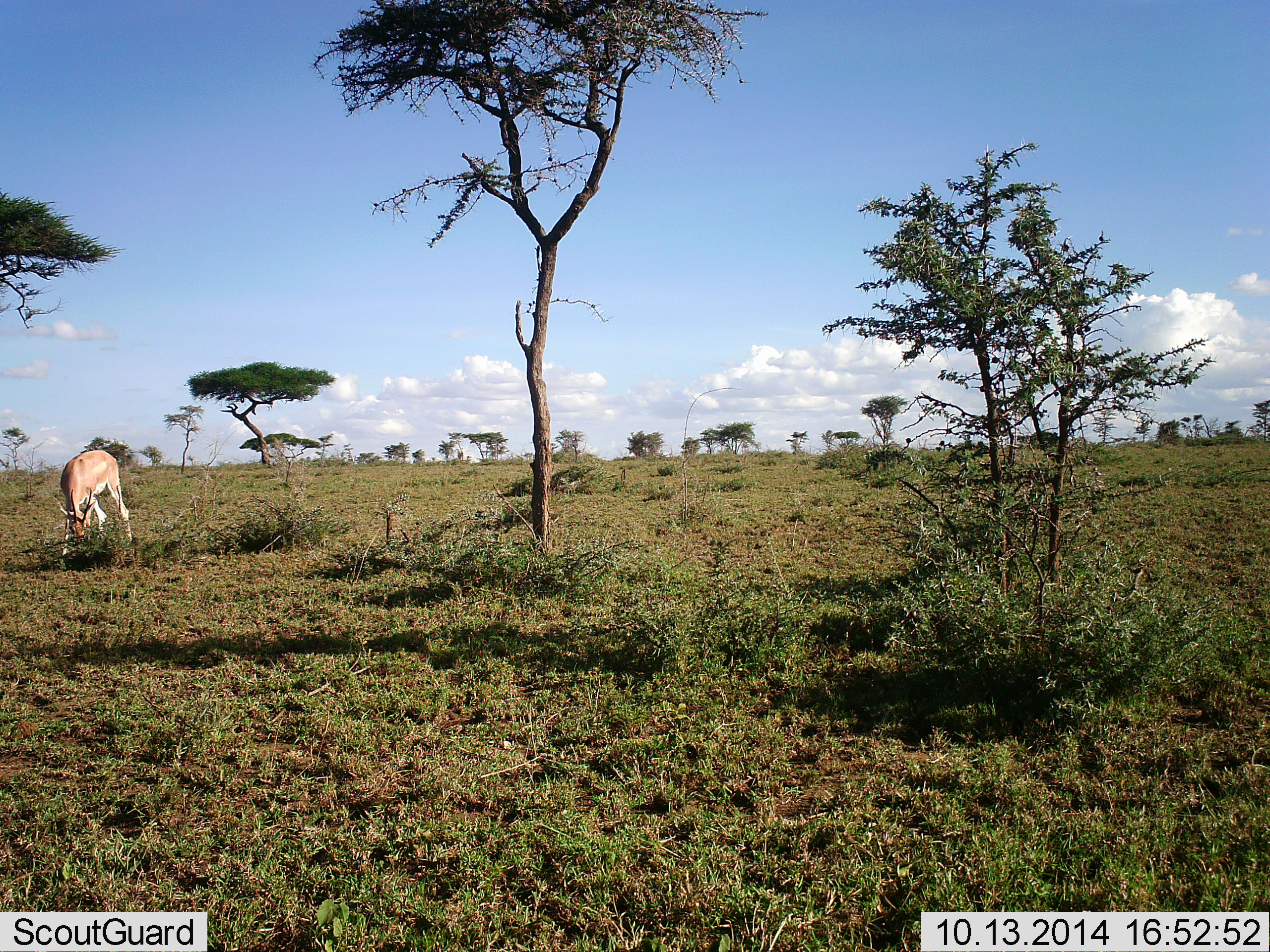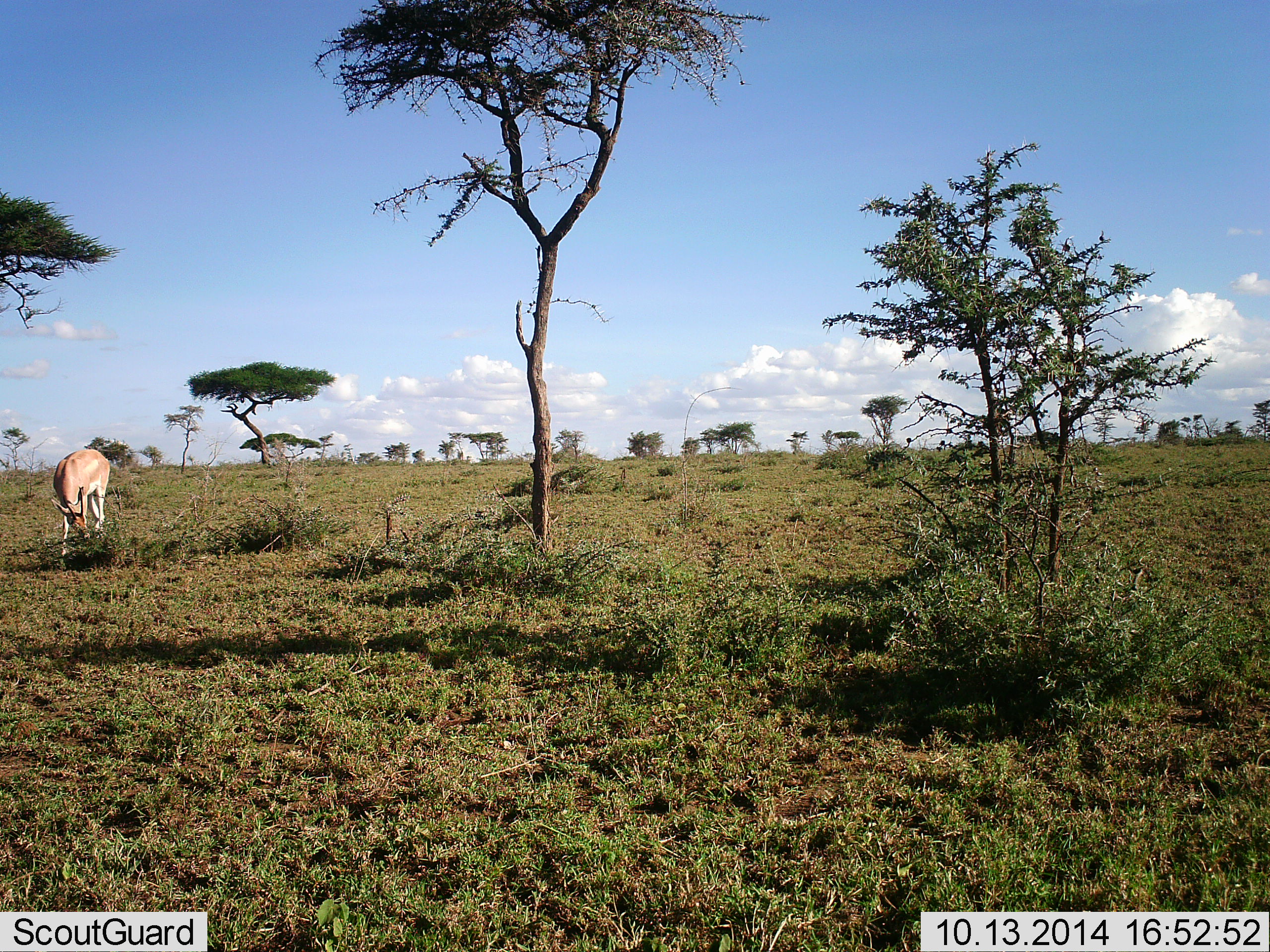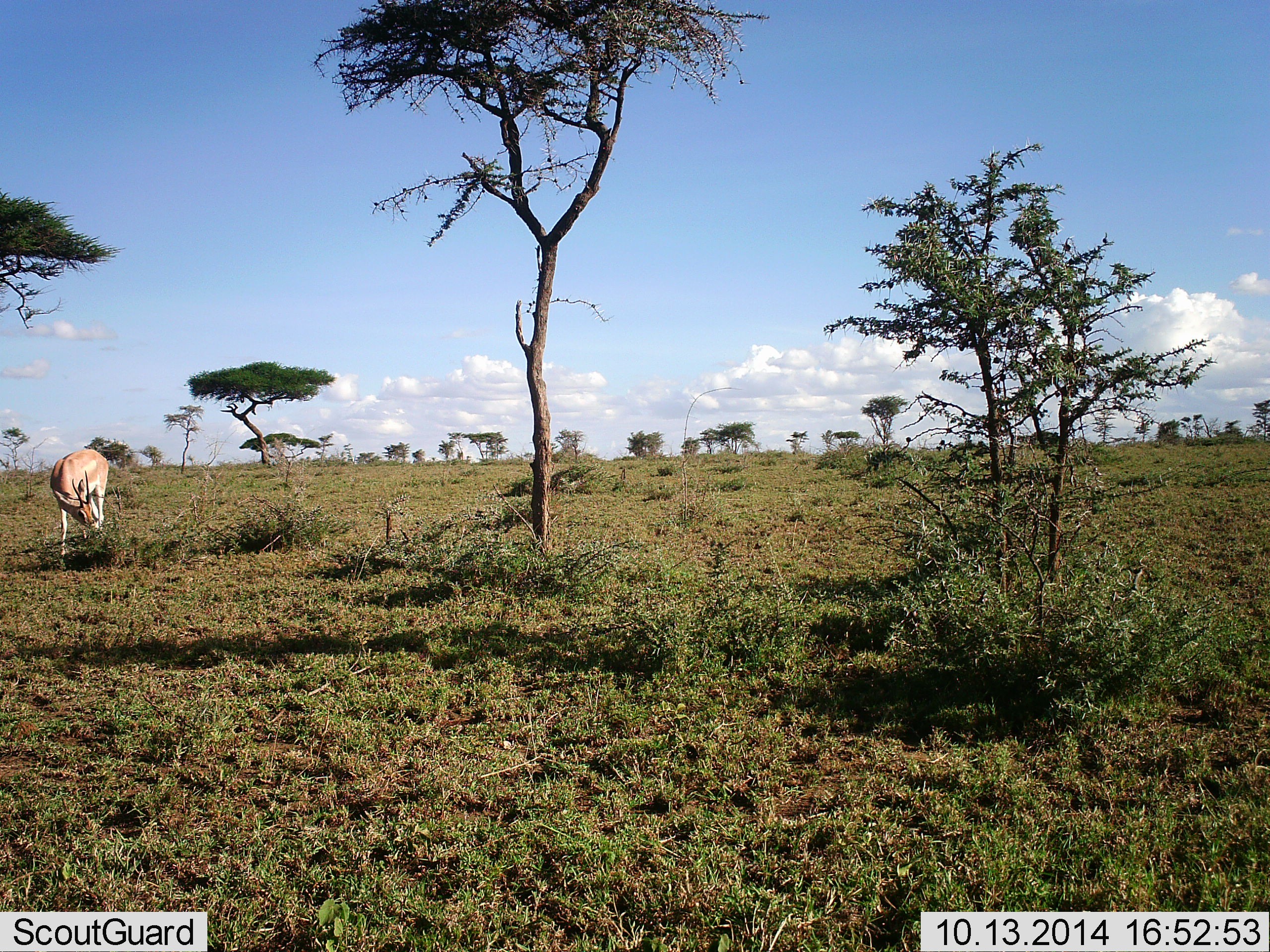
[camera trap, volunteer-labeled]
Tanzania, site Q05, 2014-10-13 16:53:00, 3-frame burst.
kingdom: Animalia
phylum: Chordata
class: Mammalia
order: Artiodactyla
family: Bovidae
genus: Nanger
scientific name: Nanger granti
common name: grant's gazelle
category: gazellegrants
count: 1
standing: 10%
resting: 0%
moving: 0%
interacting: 0%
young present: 0%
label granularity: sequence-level